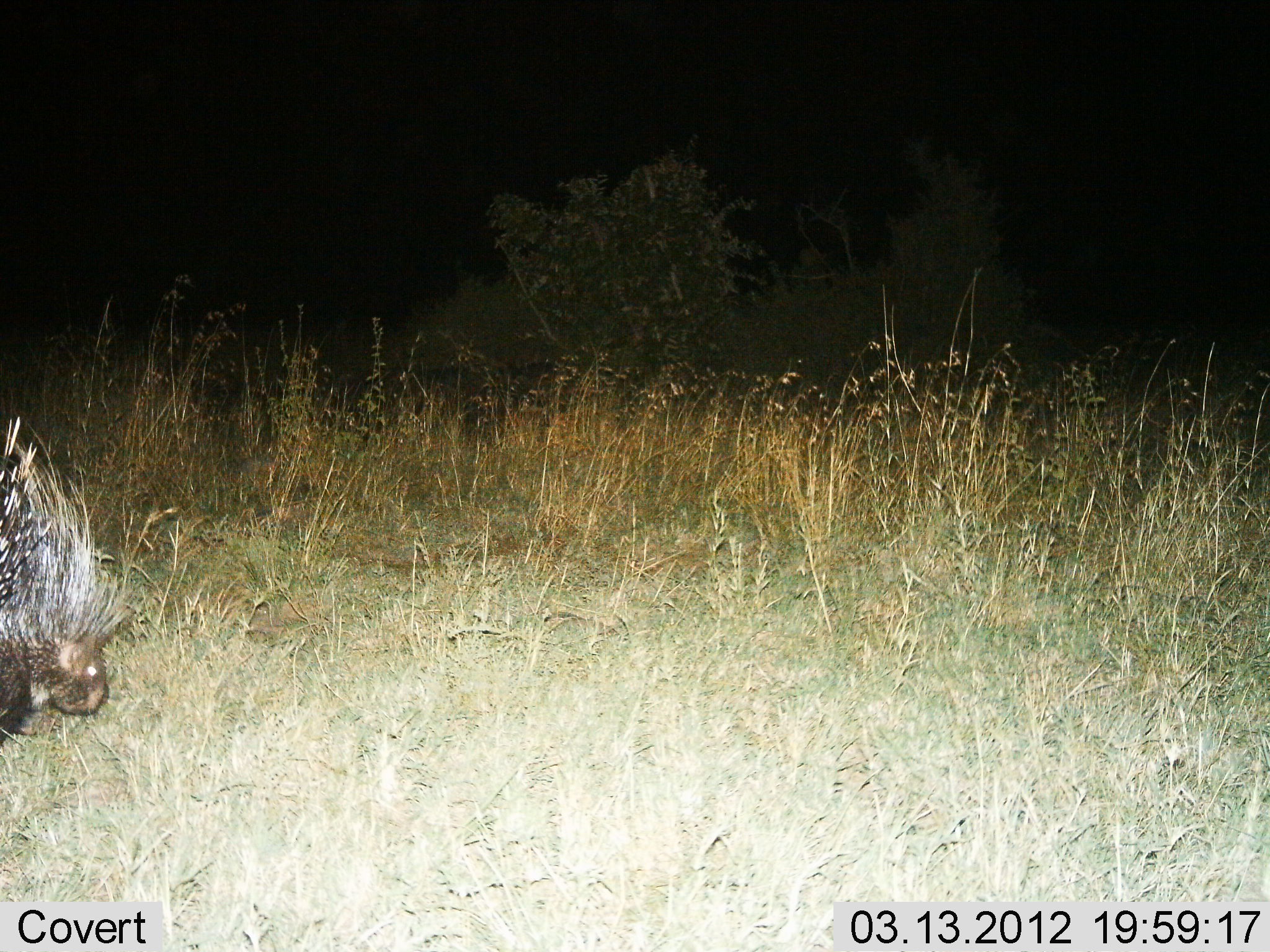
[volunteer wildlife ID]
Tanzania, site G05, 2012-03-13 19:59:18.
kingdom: Animalia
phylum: Chordata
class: Mammalia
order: Rodentia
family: Hystricidae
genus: Hystrix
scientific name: Hystrix cristata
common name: crested porcupine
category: porcupine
Porcupine (crested porcupine) (Hystrix cristata), count 1. Behavior (volunteer vote fractions): standing 28%, resting 0%, moving 59%, interacting 0%. Young present (vote fraction): 0%. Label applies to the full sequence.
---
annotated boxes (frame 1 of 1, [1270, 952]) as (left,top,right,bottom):
animal: (0,415,139,750)